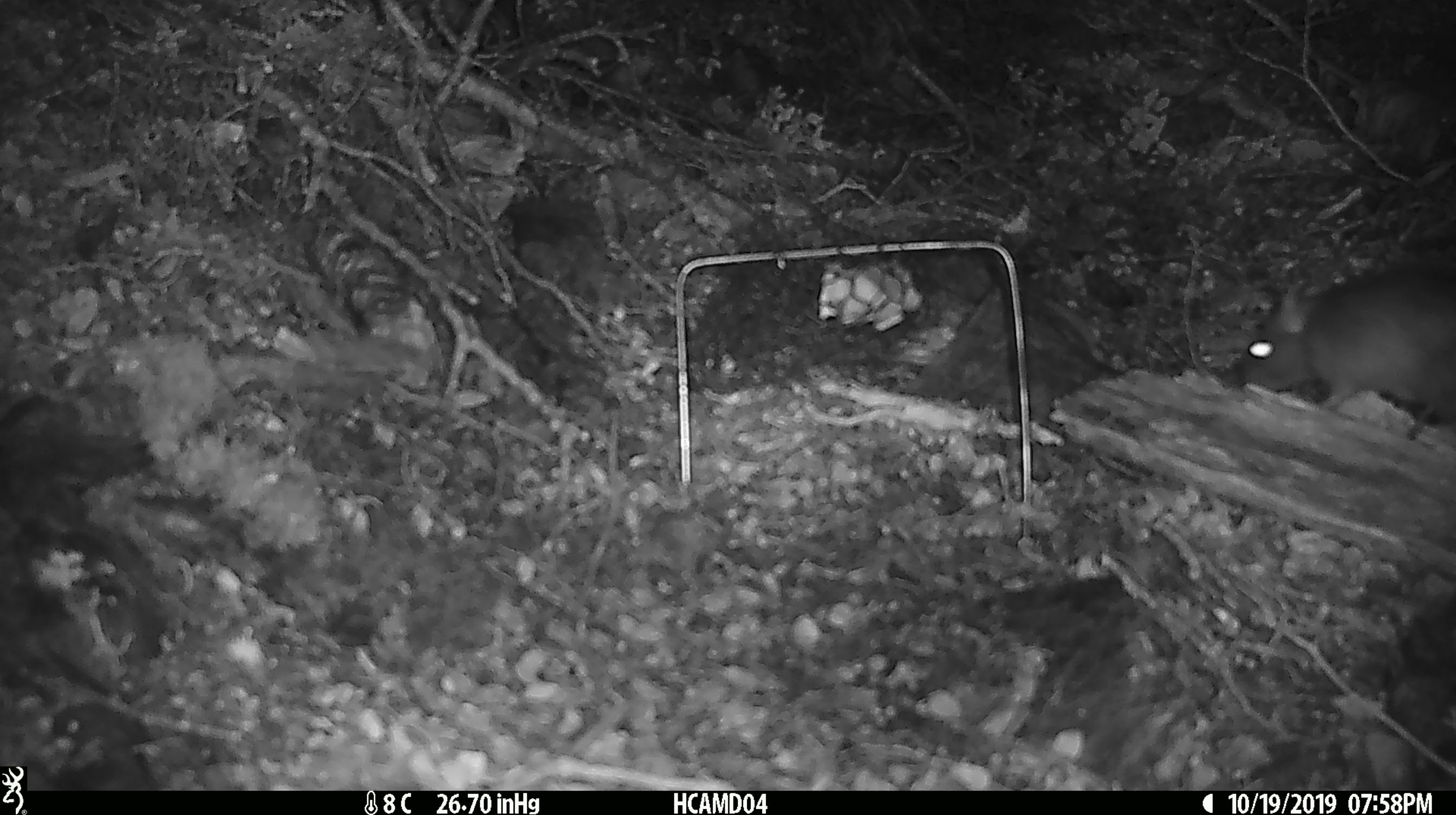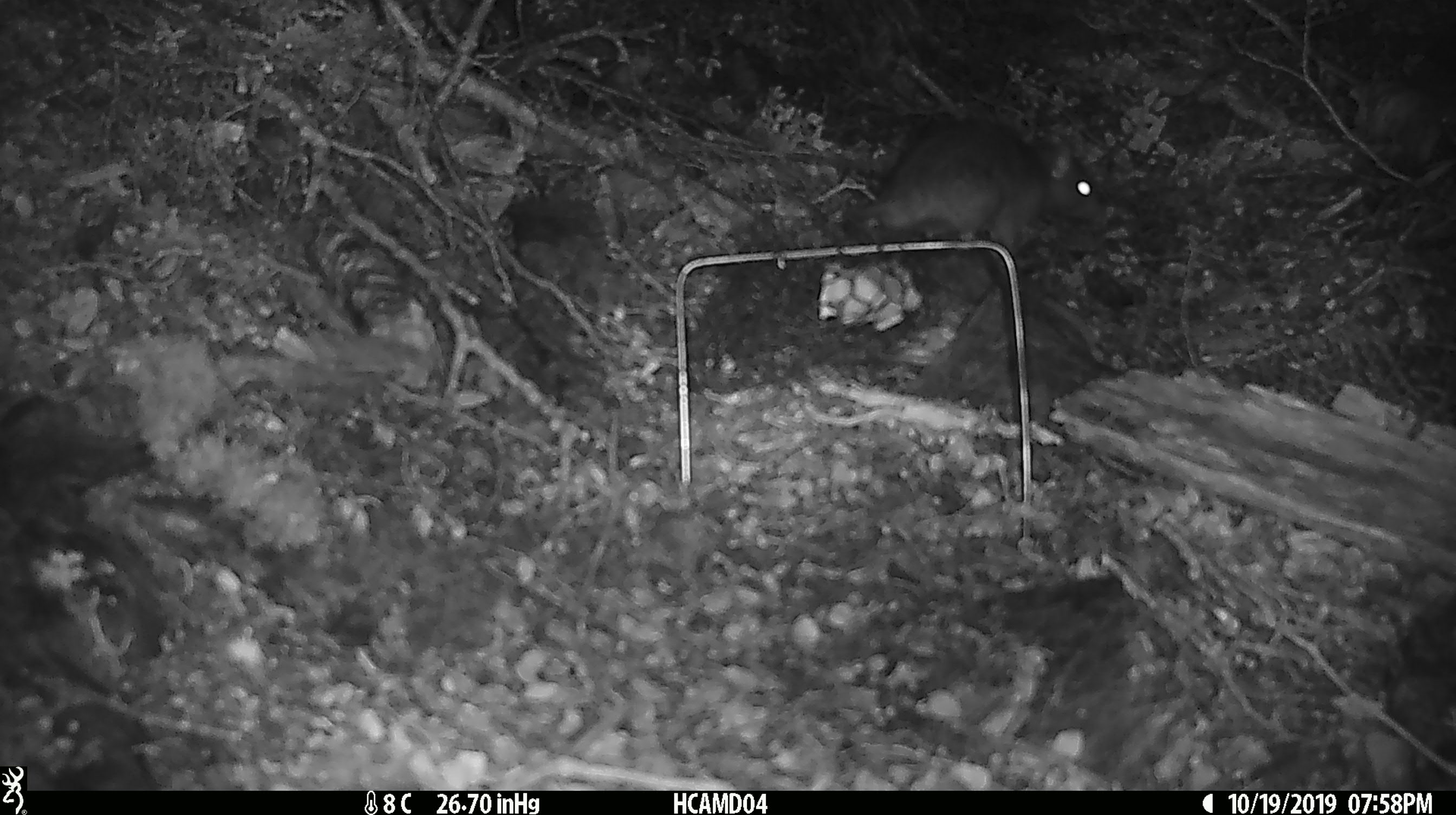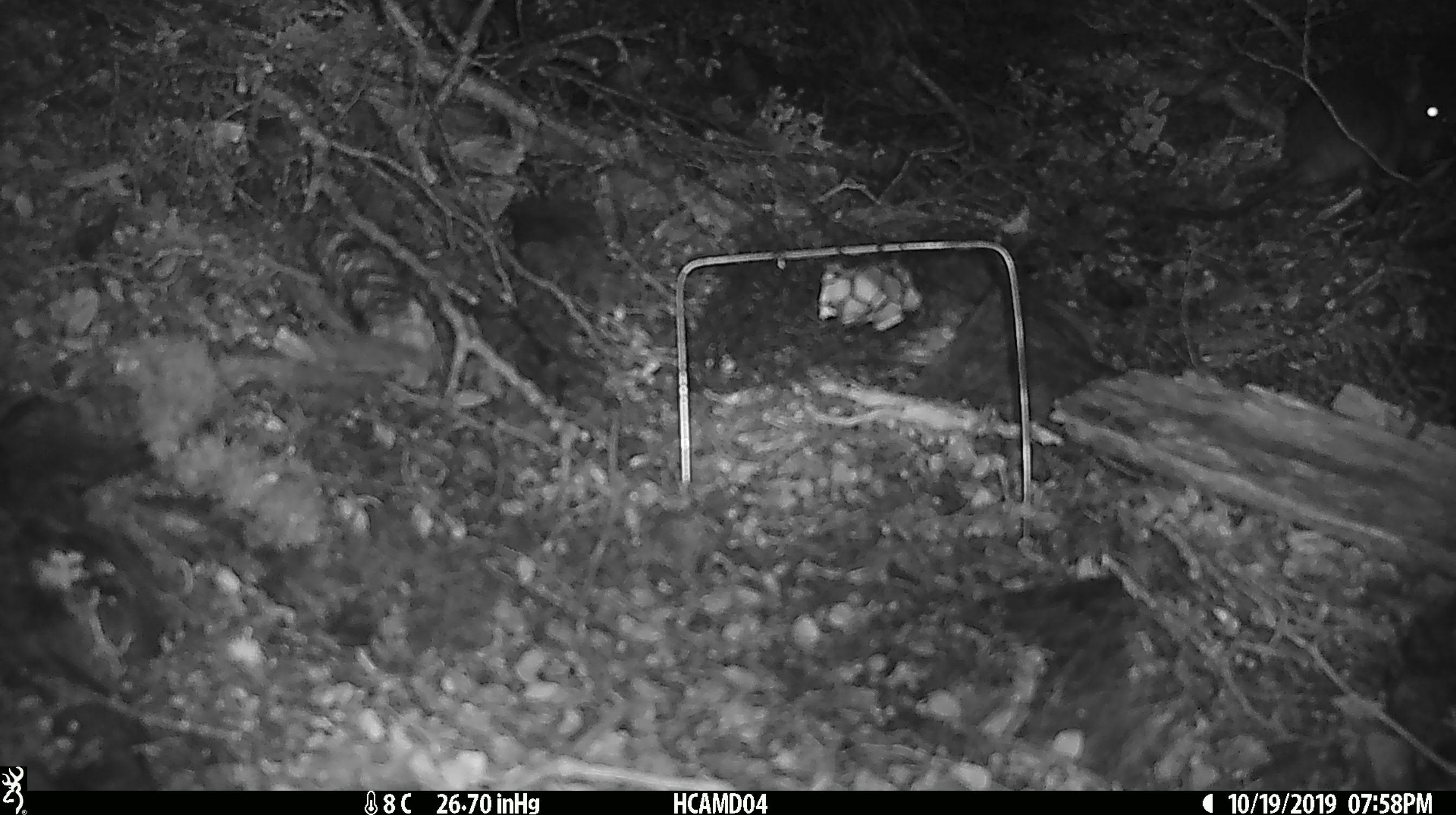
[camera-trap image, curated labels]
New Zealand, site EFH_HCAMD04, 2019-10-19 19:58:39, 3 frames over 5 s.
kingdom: Animalia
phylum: Chordata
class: Mammalia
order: Rodentia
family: Muridae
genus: Rattus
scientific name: Rattus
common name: rat